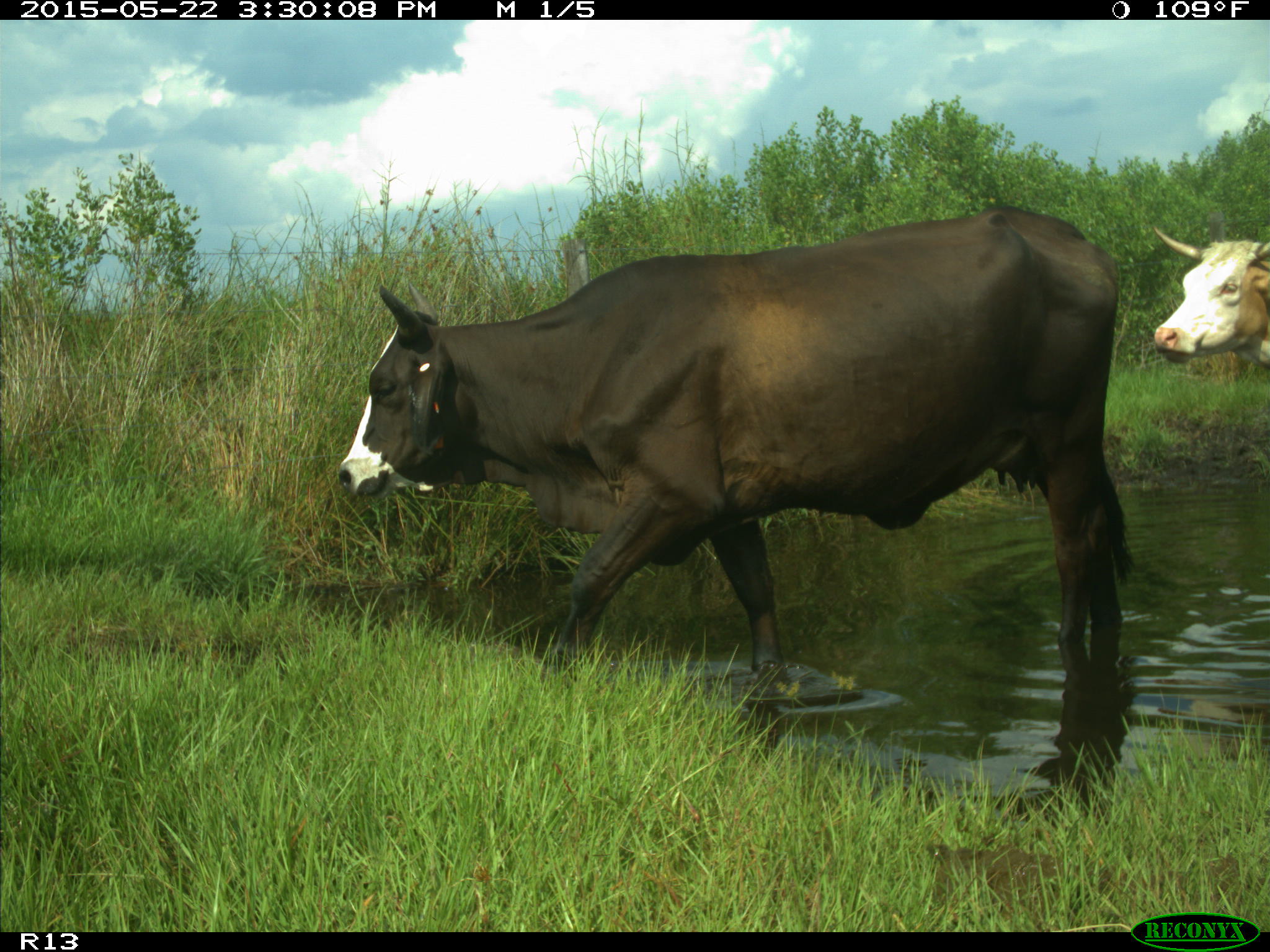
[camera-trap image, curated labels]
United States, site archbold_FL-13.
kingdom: Animalia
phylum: Chordata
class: Mammalia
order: Artiodactyla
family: Bovidae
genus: Bos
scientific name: Bos taurus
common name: domestic cow